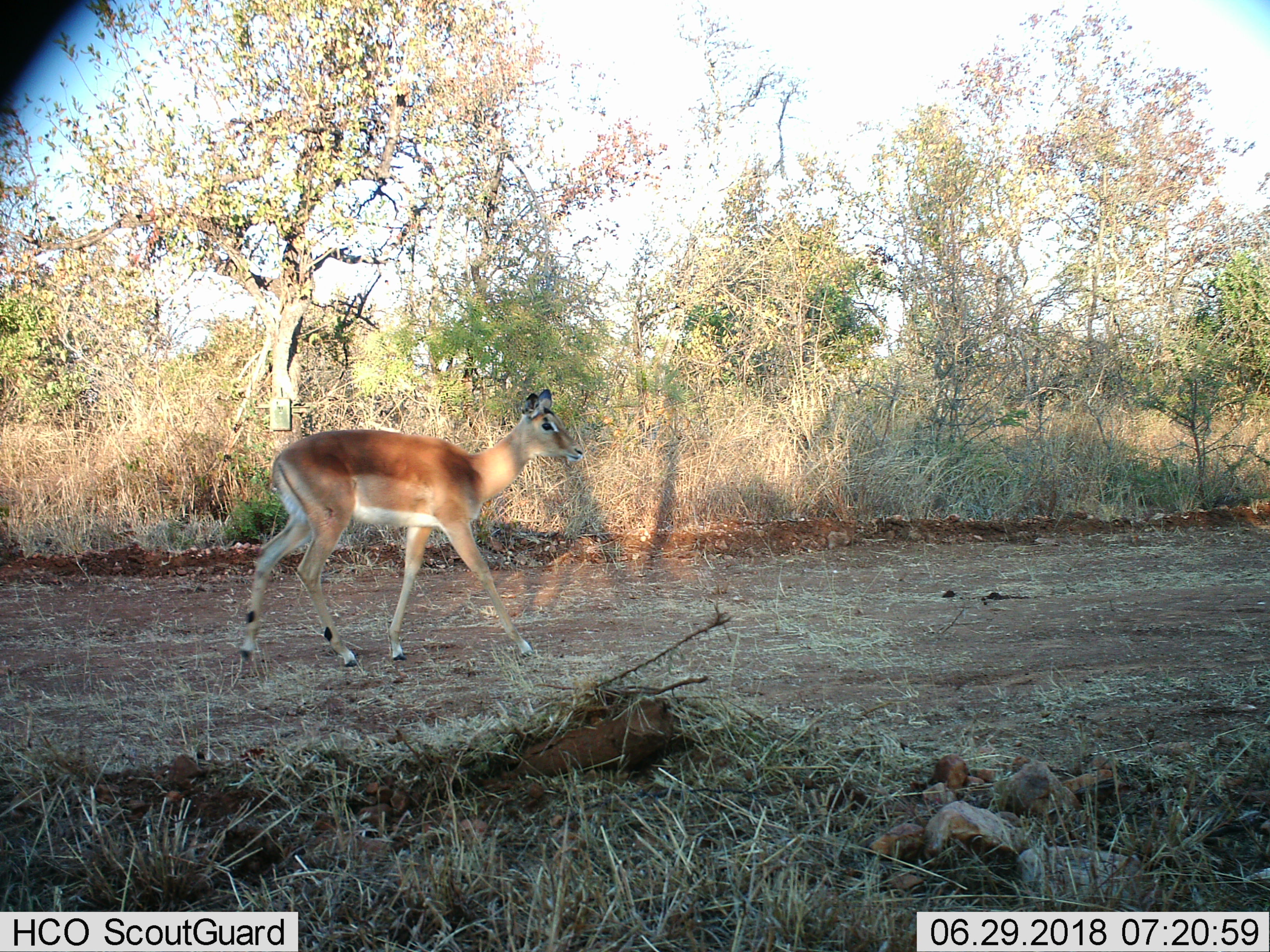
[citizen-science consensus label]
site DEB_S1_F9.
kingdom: Animalia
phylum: Chordata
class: Mammalia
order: Artiodactyla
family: Bovidae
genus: Aepyceros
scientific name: Aepyceros melampus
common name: impala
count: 1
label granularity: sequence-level